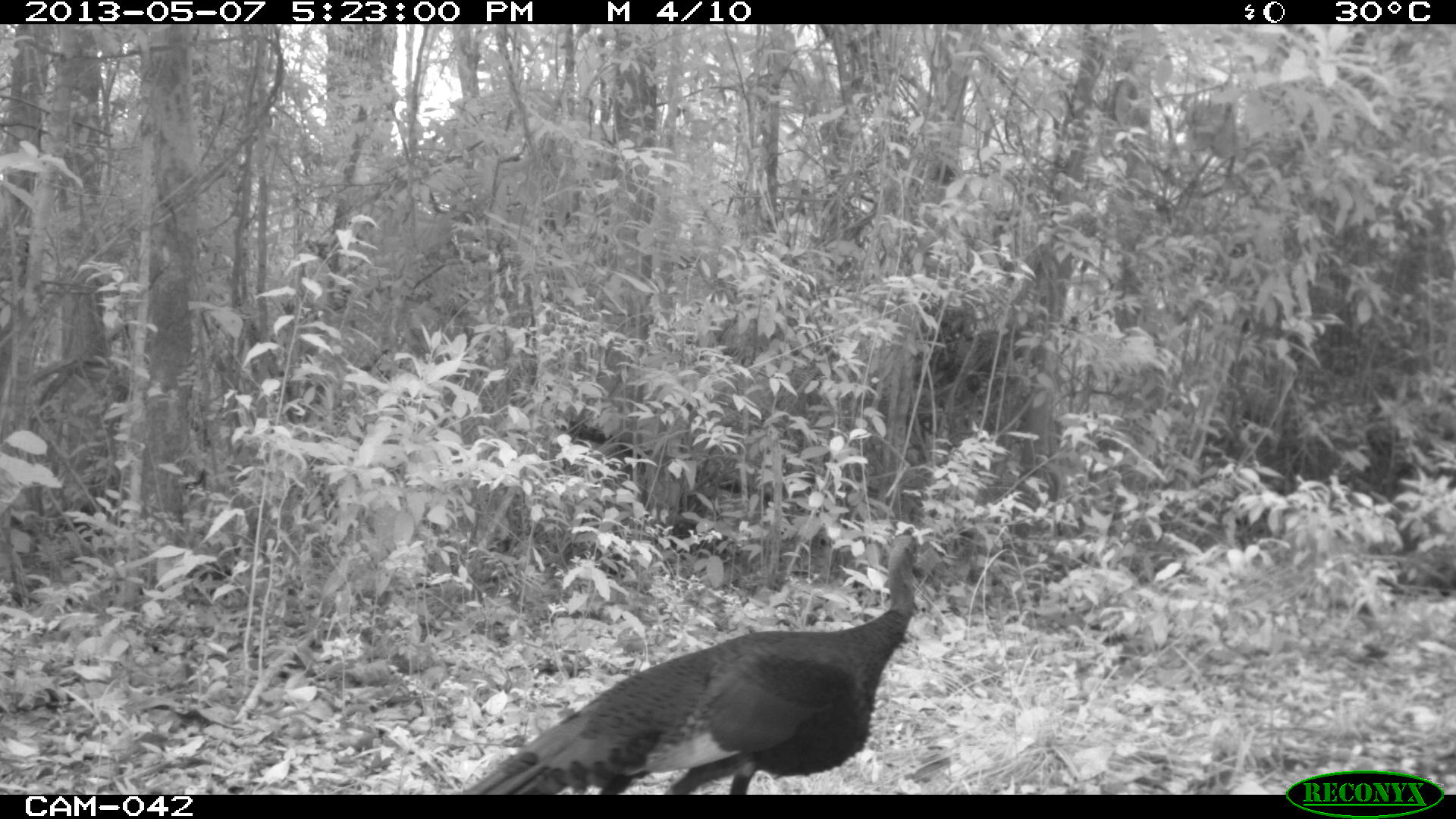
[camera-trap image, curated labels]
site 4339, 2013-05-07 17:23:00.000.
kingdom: Animalia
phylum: Chordata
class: Aves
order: Galliformes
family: Phasianidae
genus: Meleagris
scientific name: Meleagris ocellata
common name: ocellated turkey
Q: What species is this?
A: Meleagris ocellata (ocellated turkey).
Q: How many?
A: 1.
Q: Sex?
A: Male.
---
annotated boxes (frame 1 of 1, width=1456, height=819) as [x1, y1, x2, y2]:
meleagris ocellata: [454, 530, 923, 794]